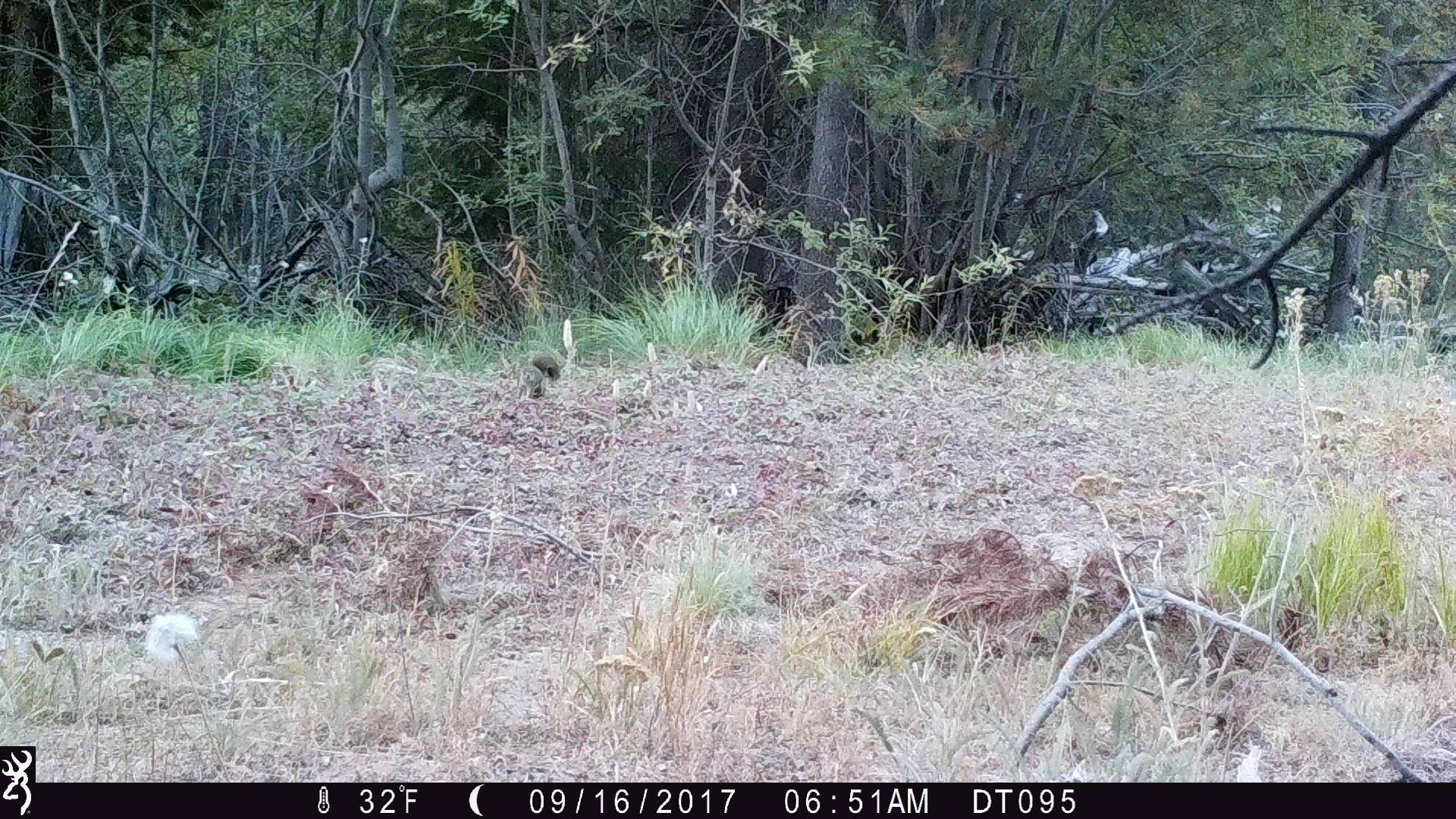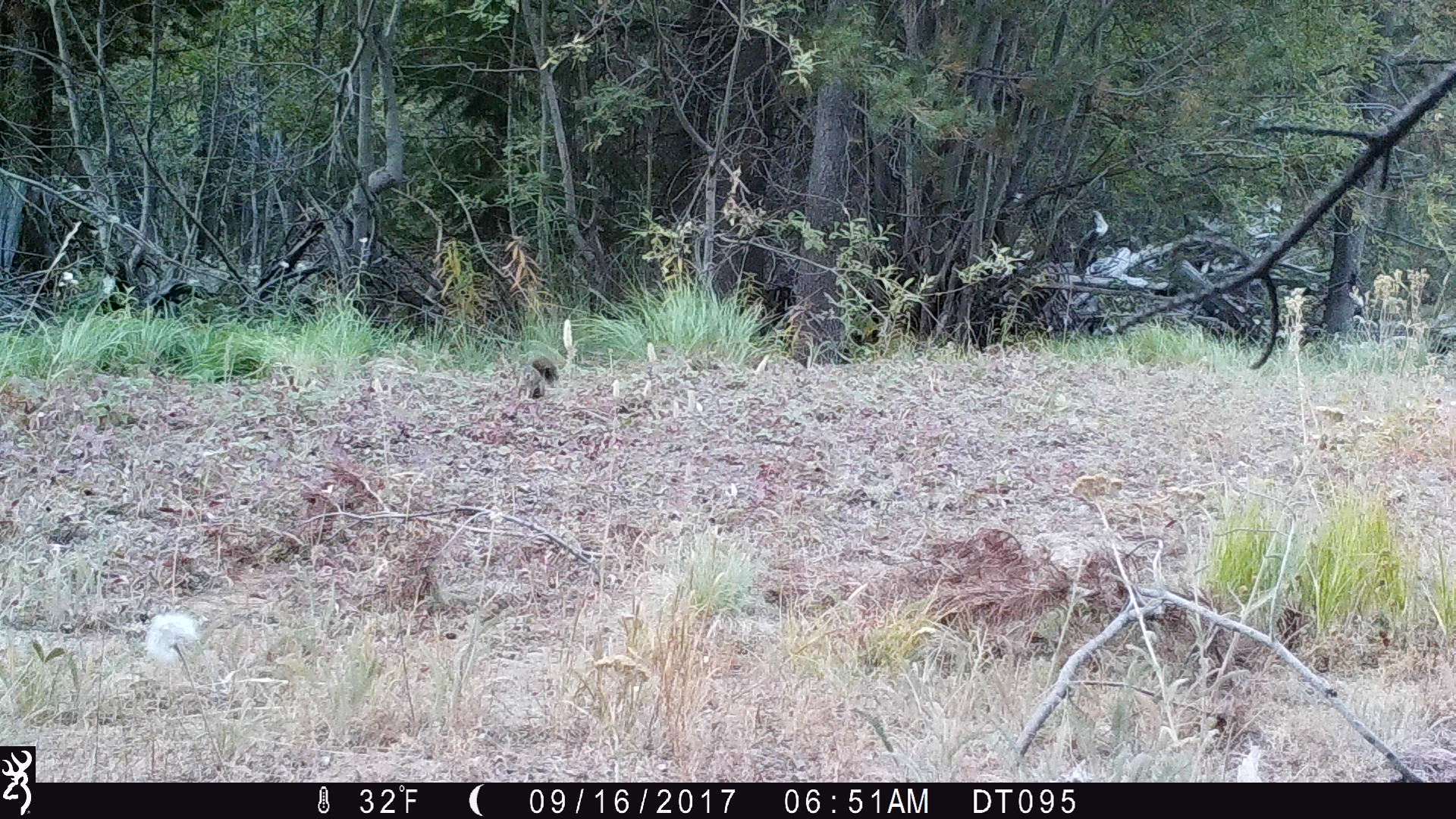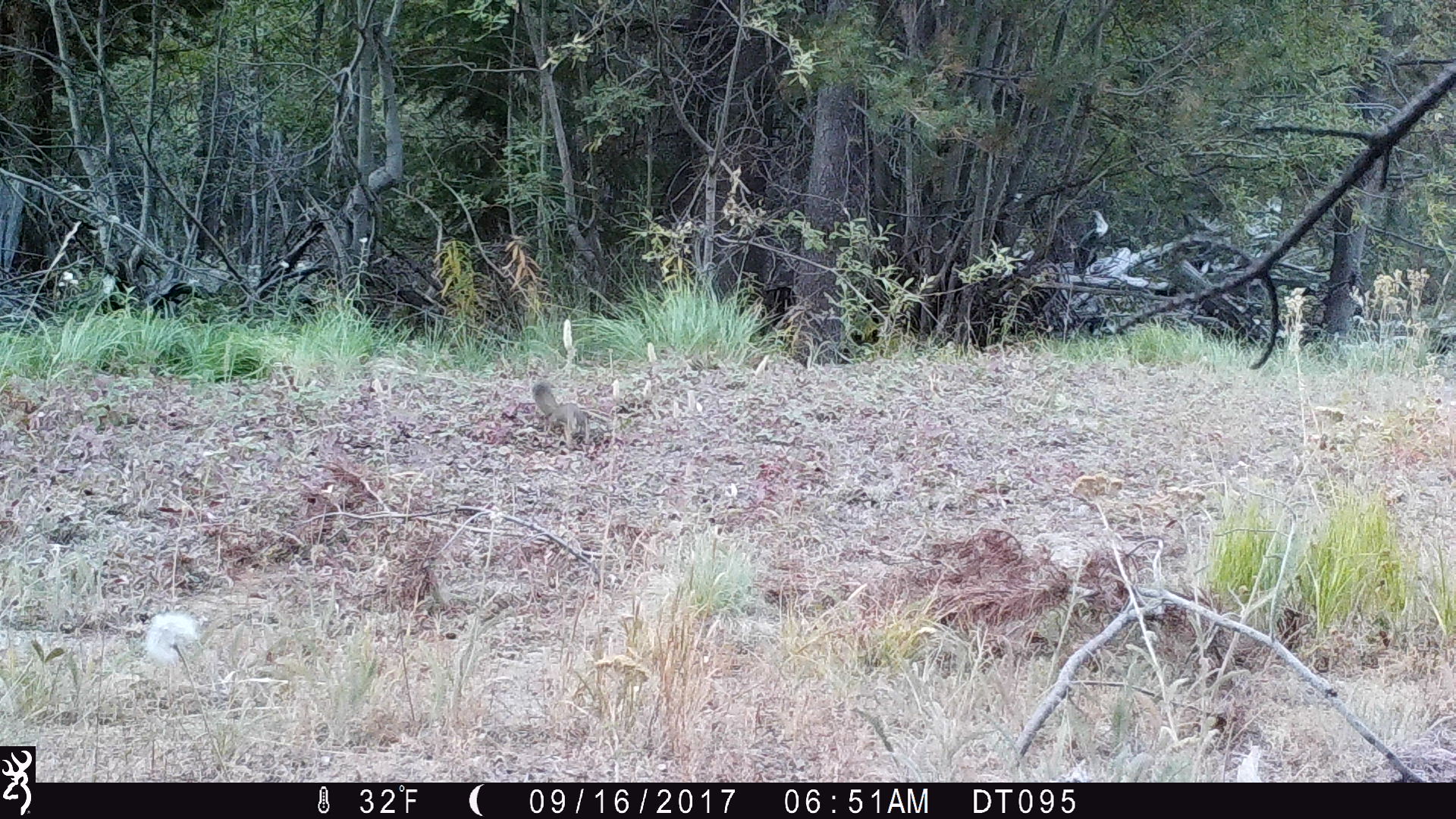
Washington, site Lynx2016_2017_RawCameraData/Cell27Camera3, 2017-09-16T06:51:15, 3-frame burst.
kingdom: Animalia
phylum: Chordata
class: Mammalia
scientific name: Mammalia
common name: small mammal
Small mammal (Mammalia). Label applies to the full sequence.